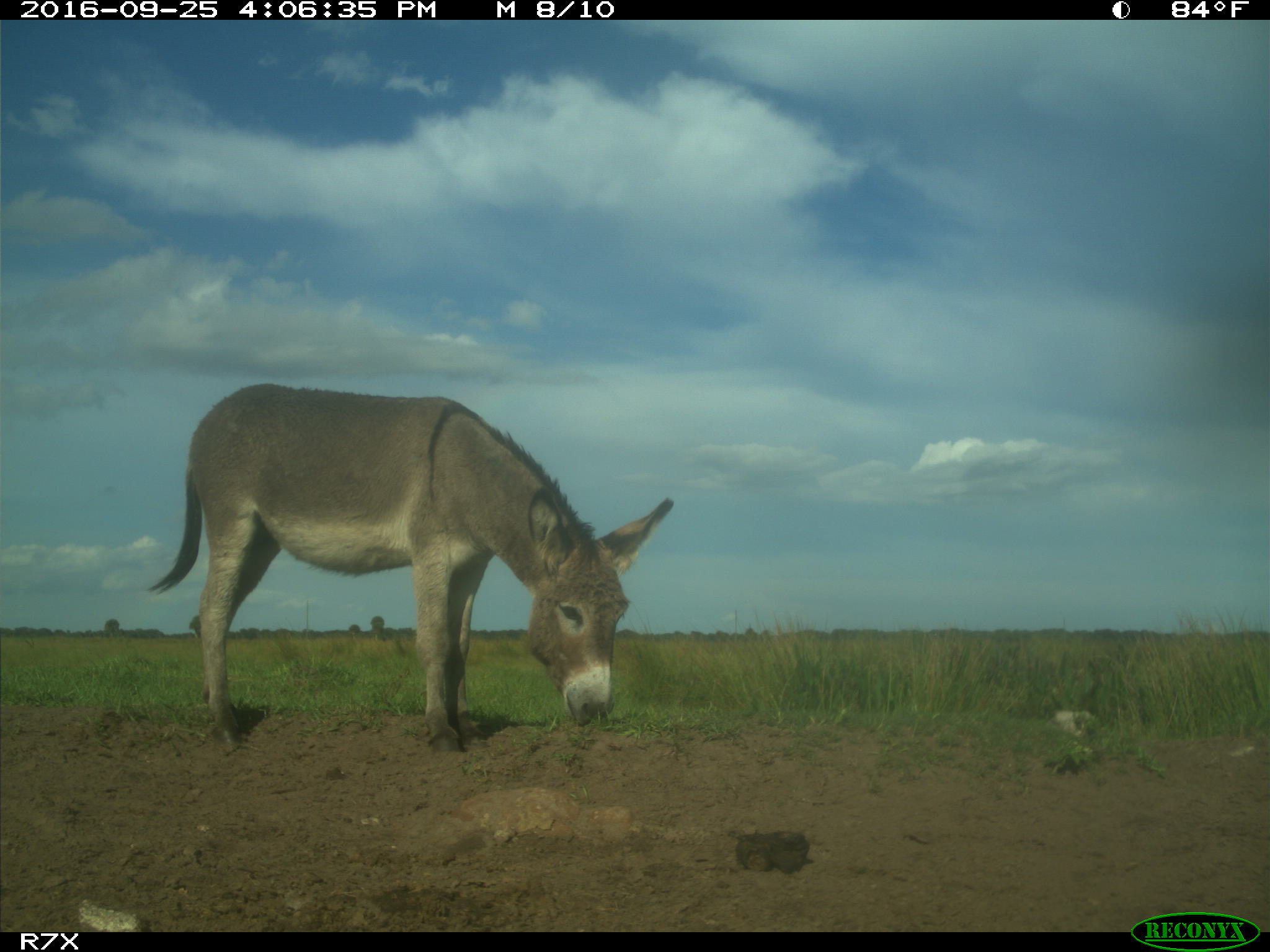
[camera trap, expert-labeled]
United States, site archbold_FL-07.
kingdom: Animalia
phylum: Chordata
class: Mammalia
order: Perissodactyla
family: Equidae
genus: Equus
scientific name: Equus africanus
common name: african wild ass